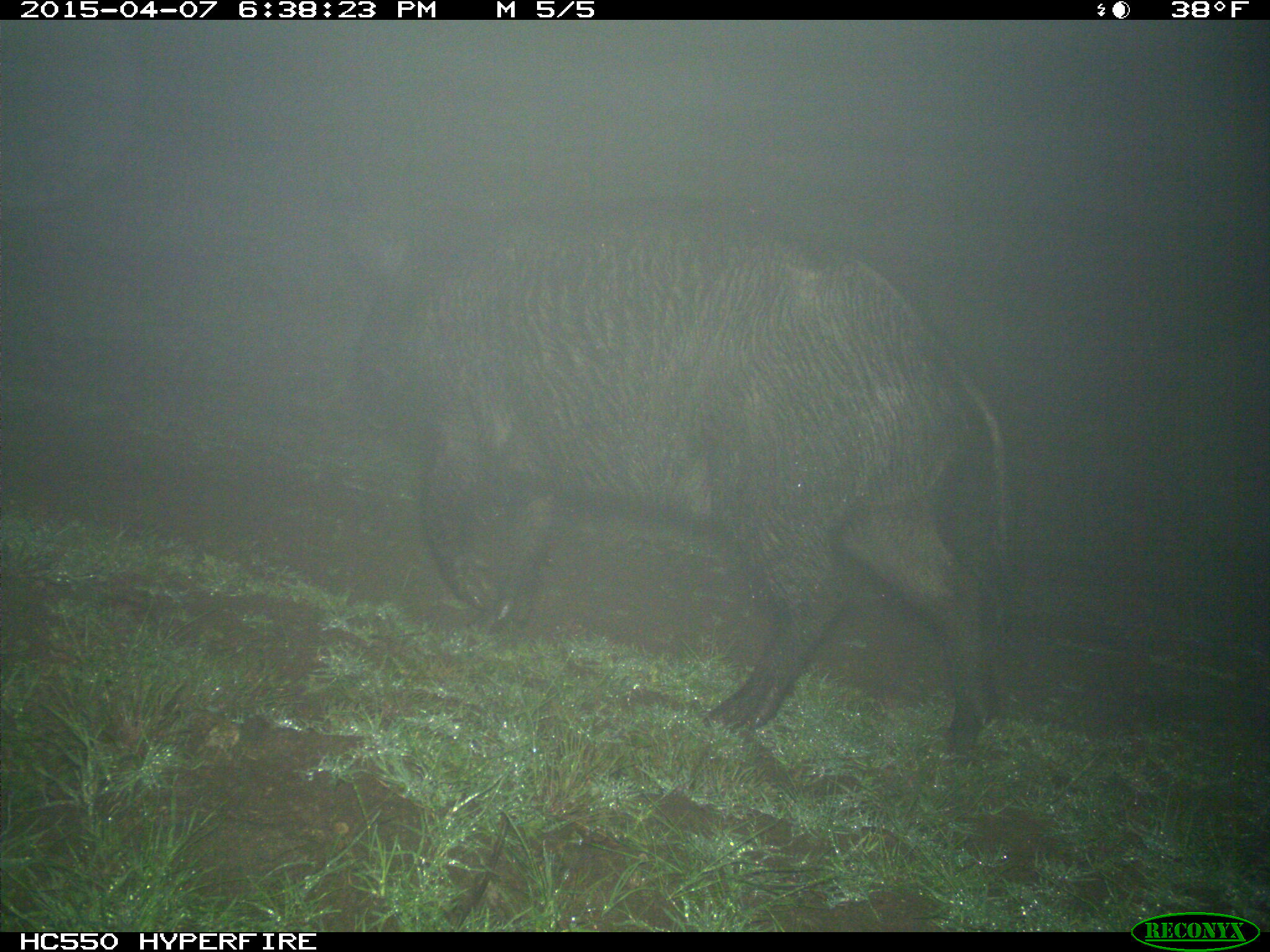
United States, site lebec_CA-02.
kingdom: Animalia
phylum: Chordata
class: Mammalia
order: Artiodactyla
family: Suidae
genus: Sus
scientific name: Sus scrofa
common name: wild boar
Sus scrofa (wild boar).